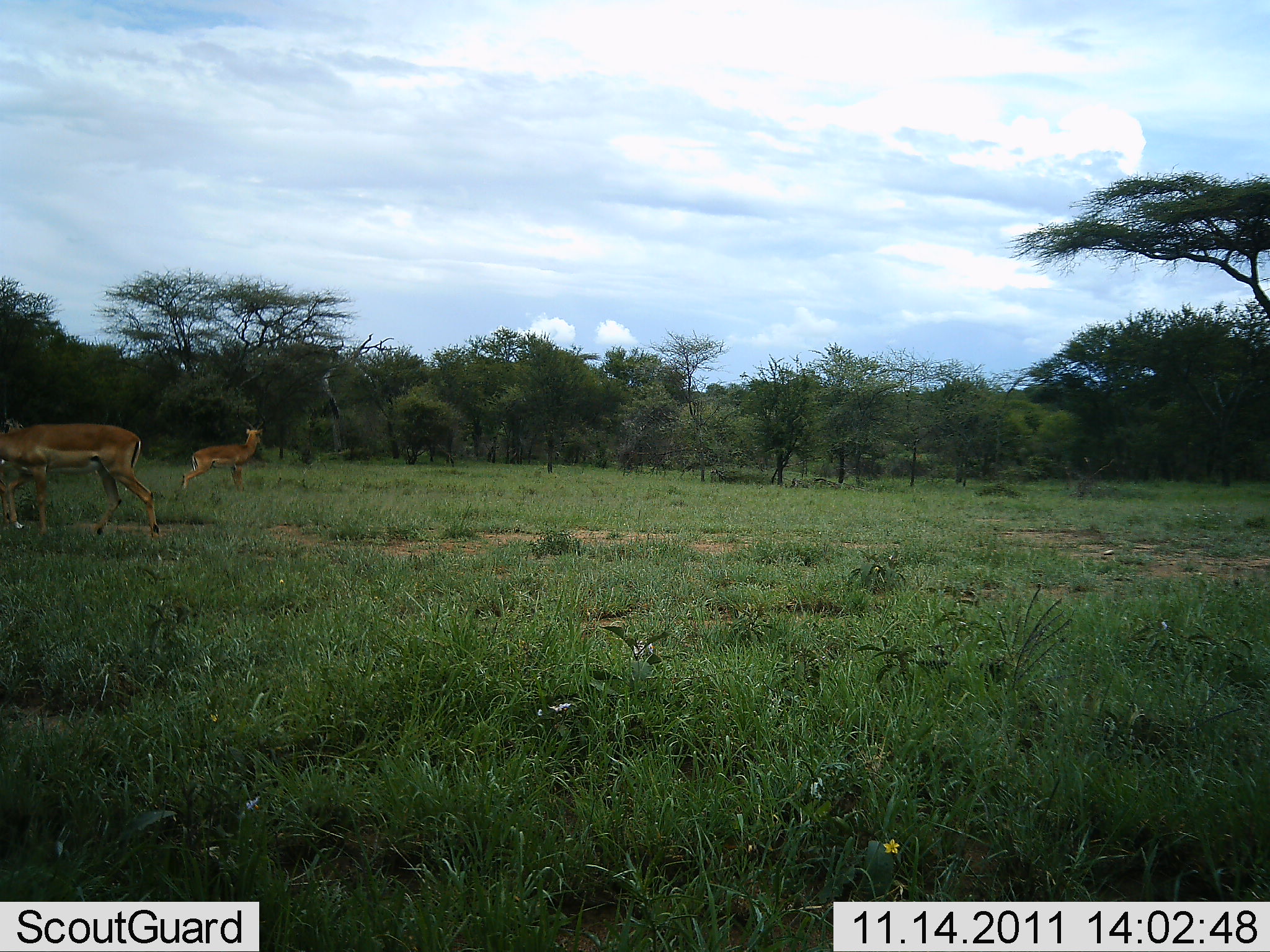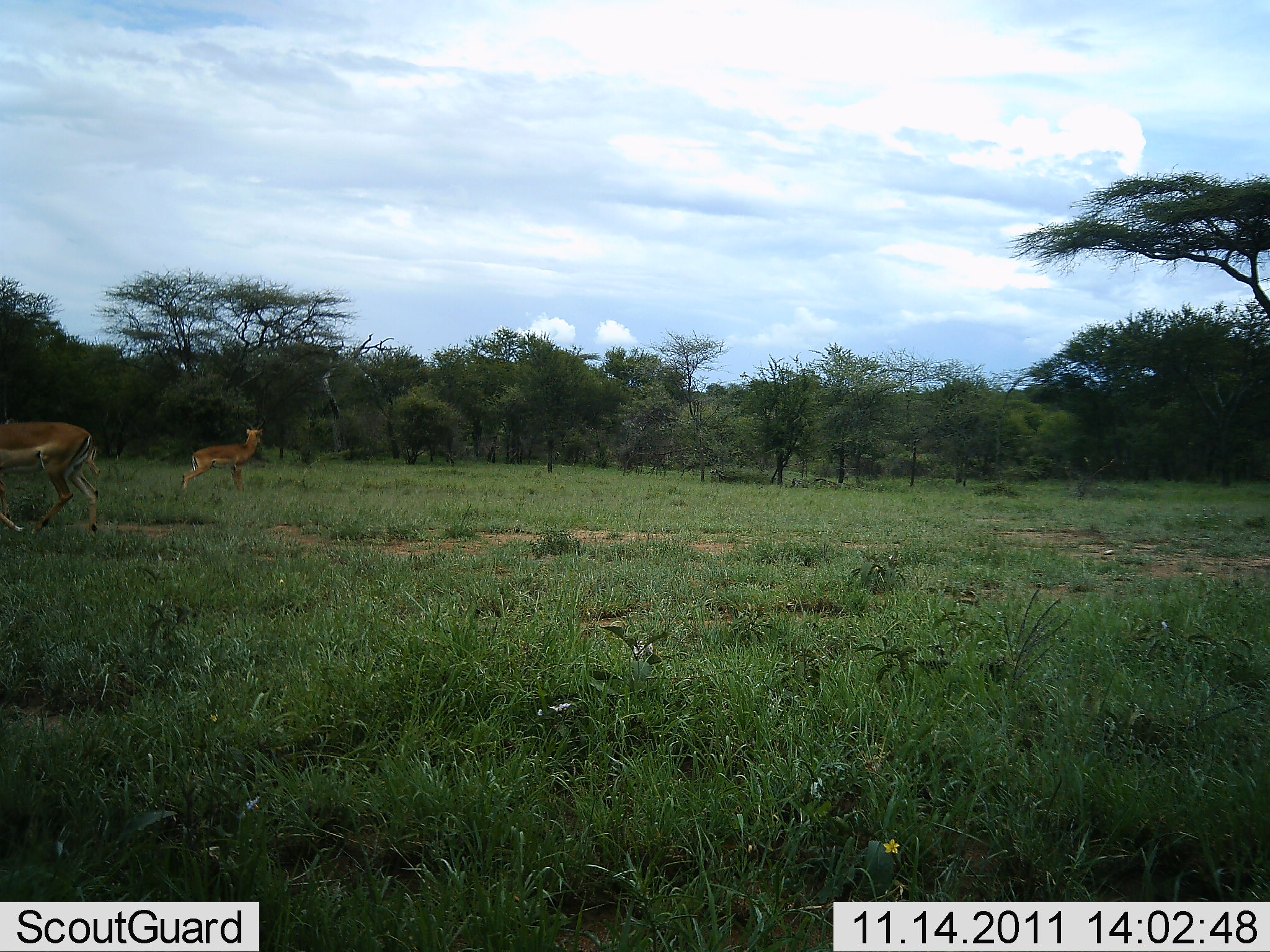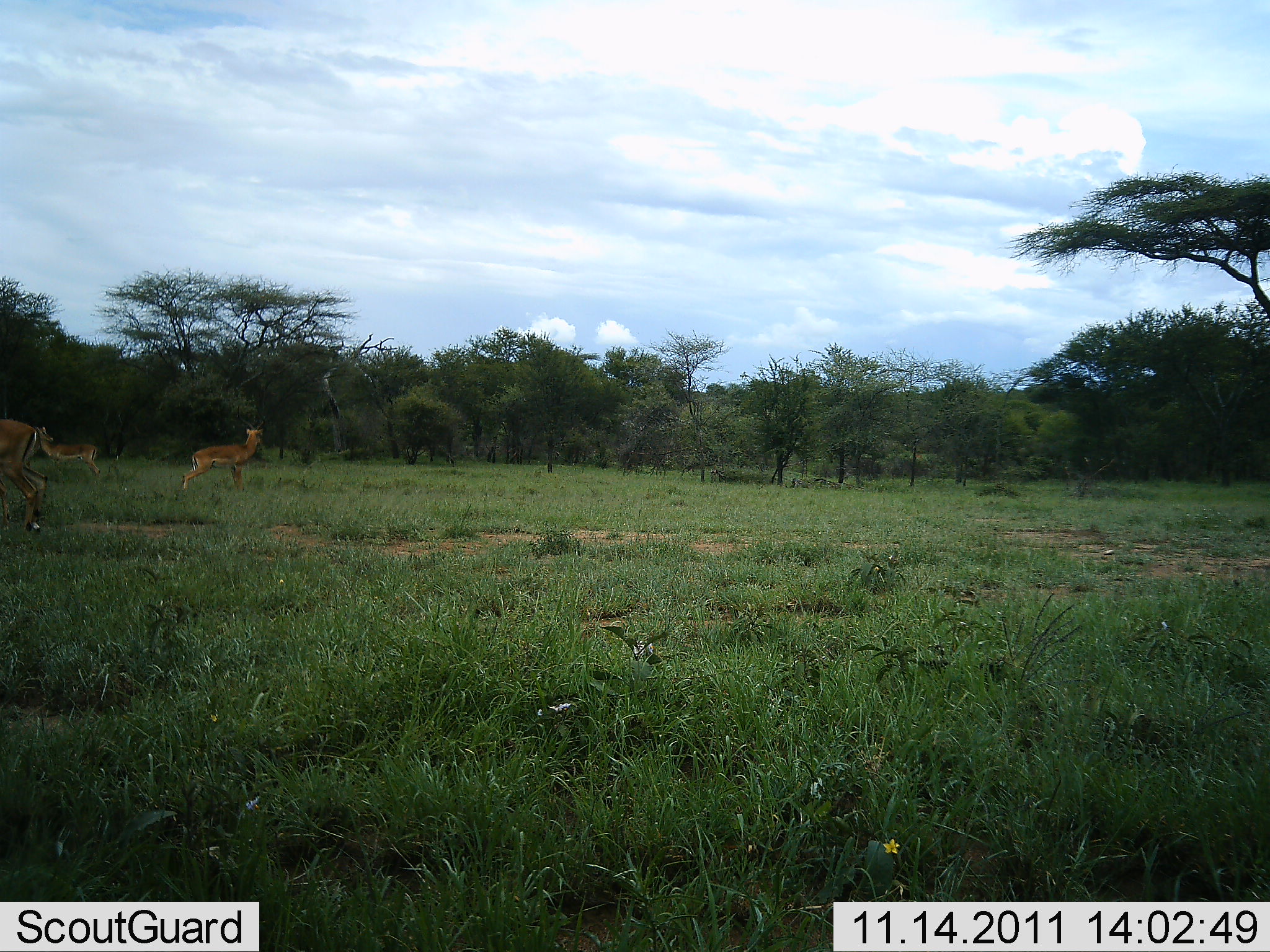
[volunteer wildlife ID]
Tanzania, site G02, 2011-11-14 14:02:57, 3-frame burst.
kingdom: Animalia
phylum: Chordata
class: Mammalia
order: Artiodactyla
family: Bovidae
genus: Nanger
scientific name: Nanger granti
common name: grant's gazelle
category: gazellegrants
Gazellegrants (grant's gazelle) (Nanger granti), count 2. Behavior (volunteer vote fractions): standing 70%, resting 0%, moving 100%, interacting 0%. Young present (vote fraction): 0%. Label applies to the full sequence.